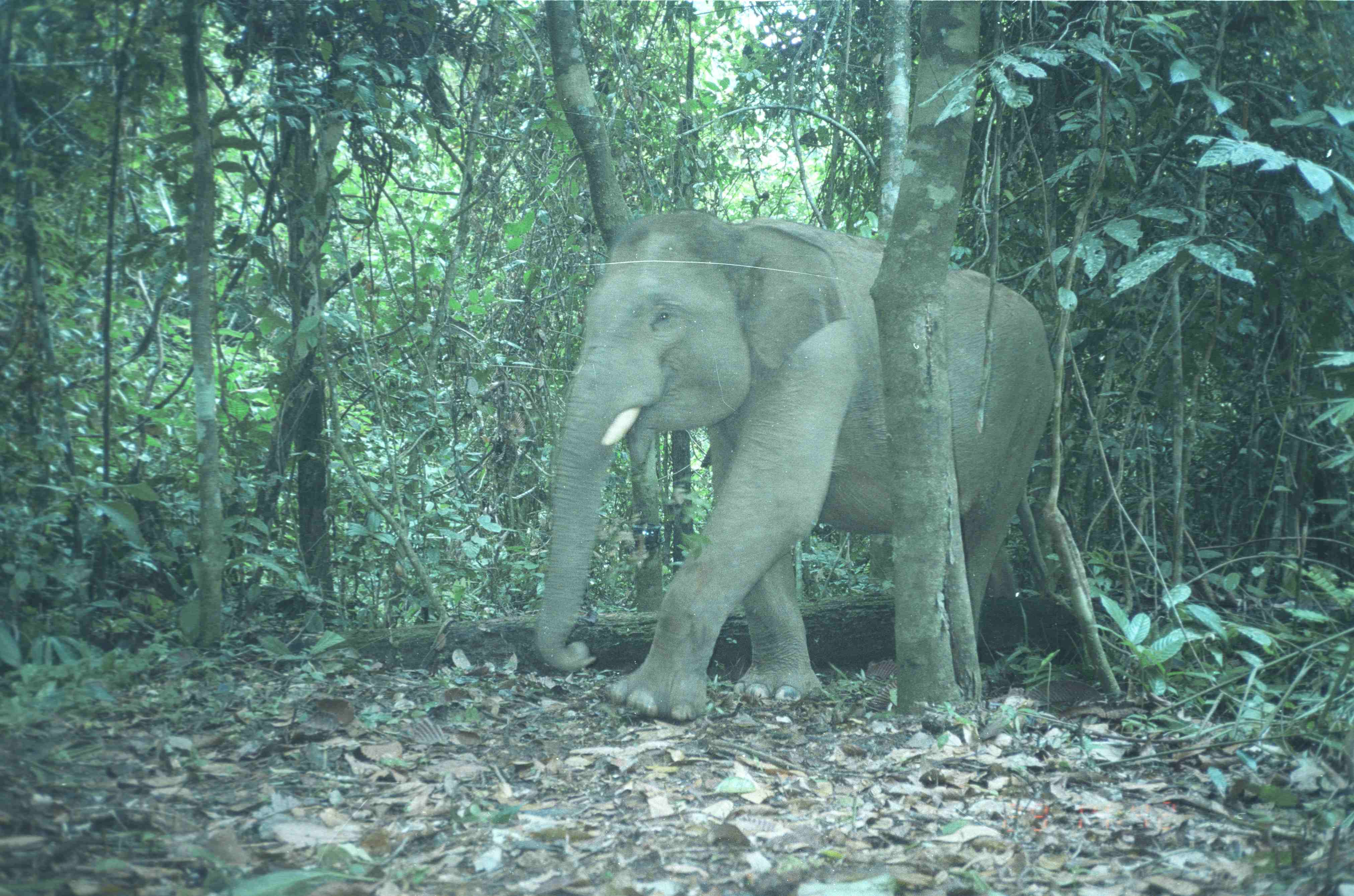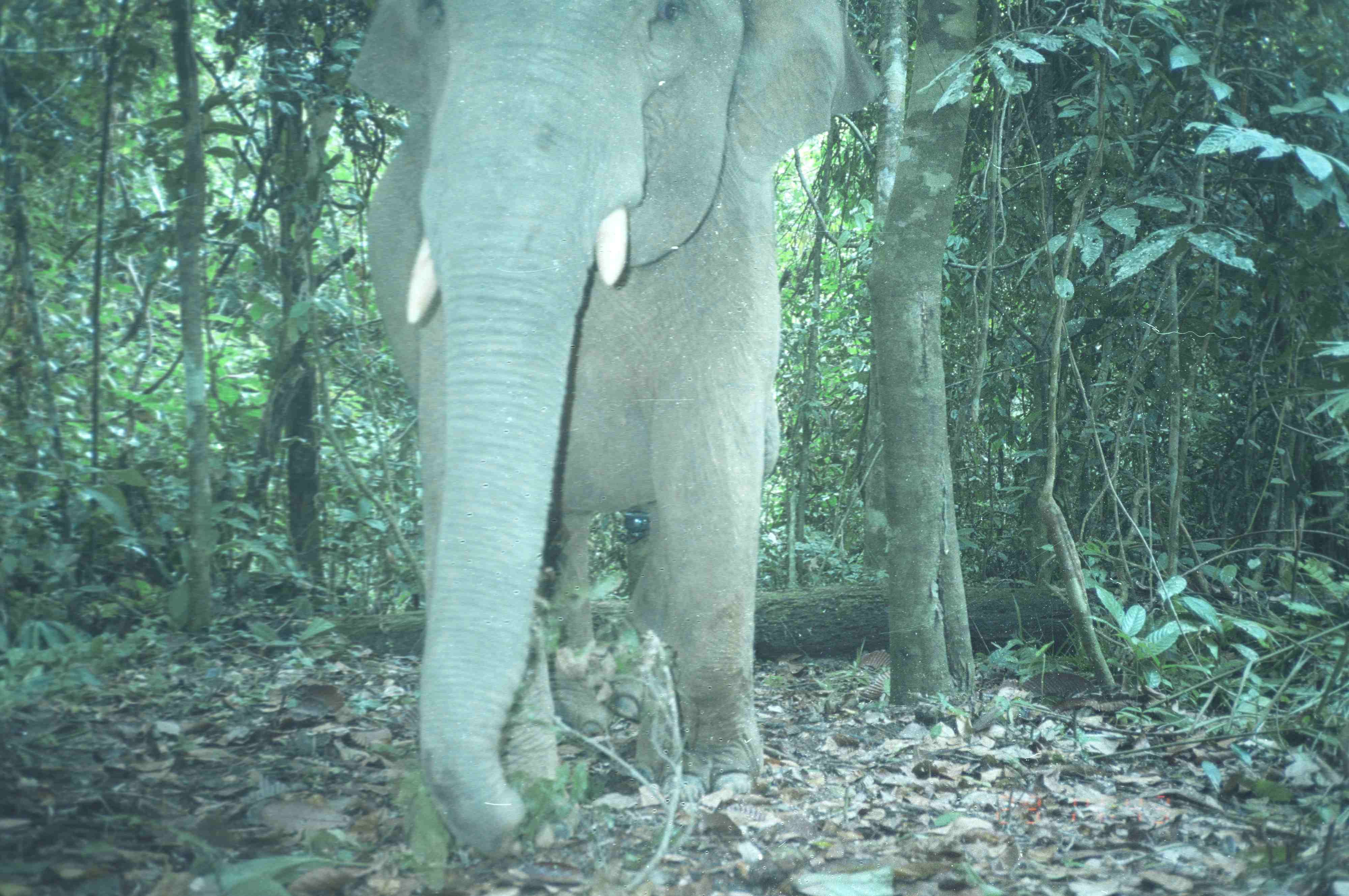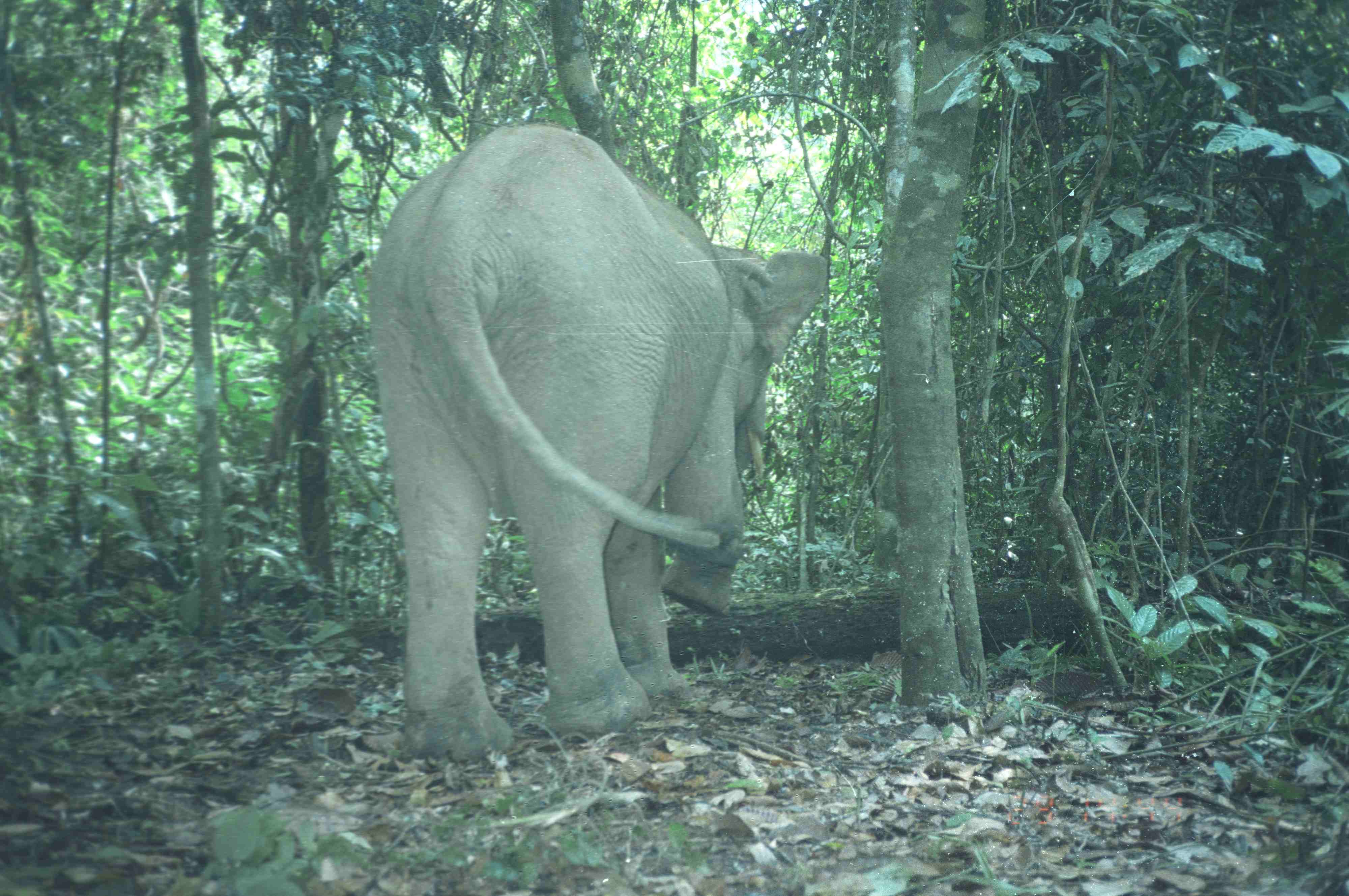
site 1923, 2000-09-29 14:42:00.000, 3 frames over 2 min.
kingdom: Animalia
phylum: Chordata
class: Mammalia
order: Proboscidea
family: Elephantidae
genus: Elephas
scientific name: Elephas maximus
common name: asian elephant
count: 1